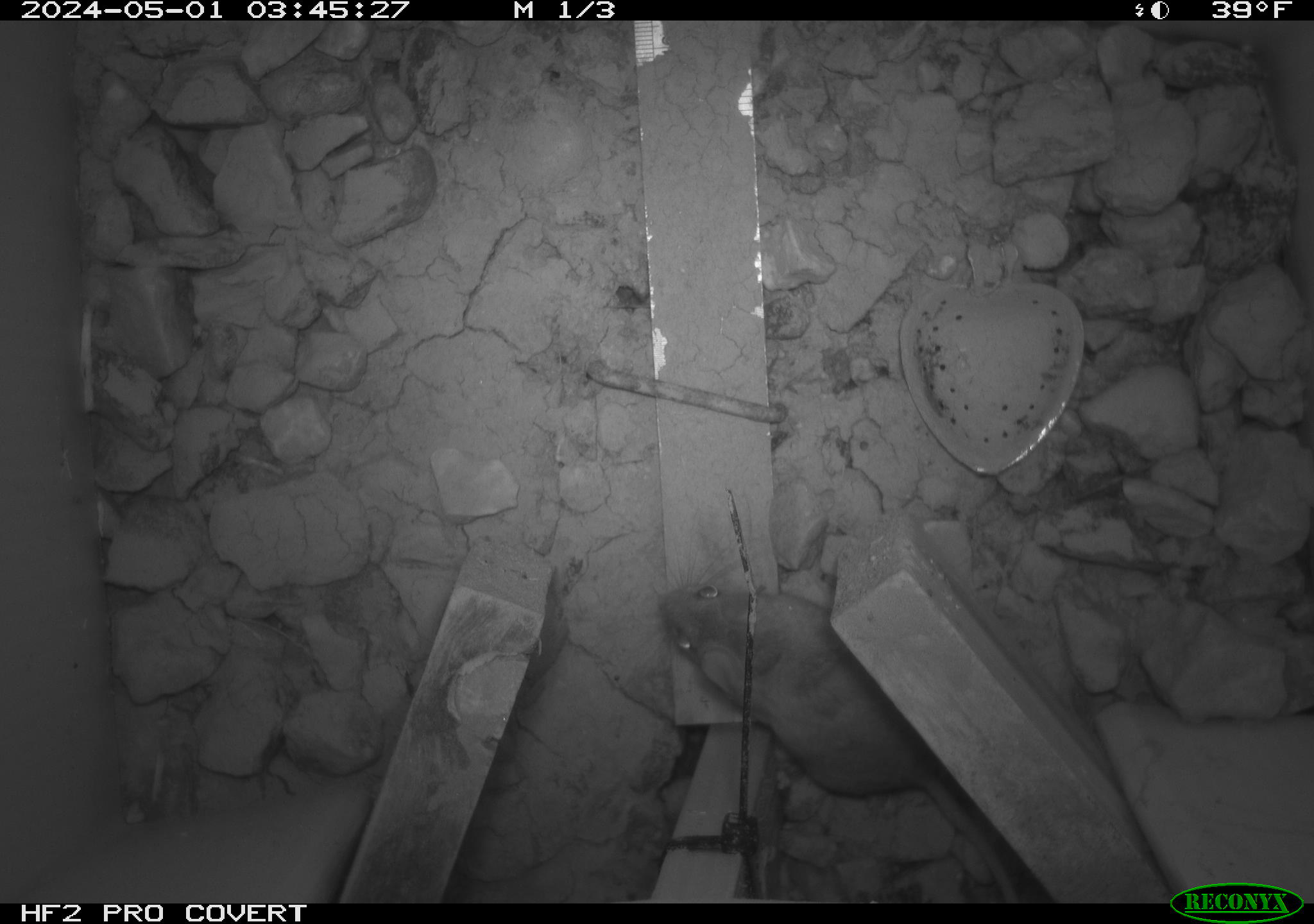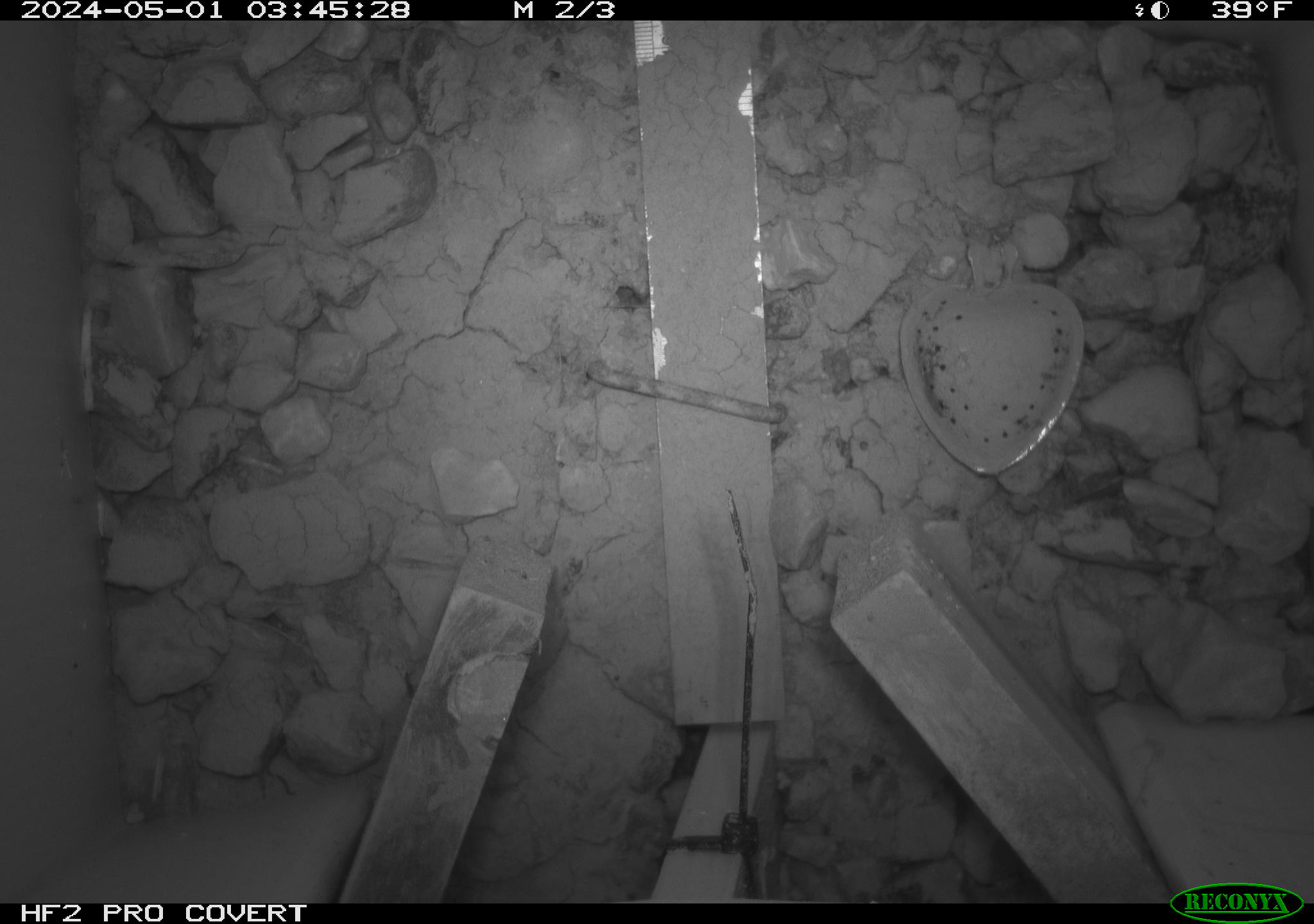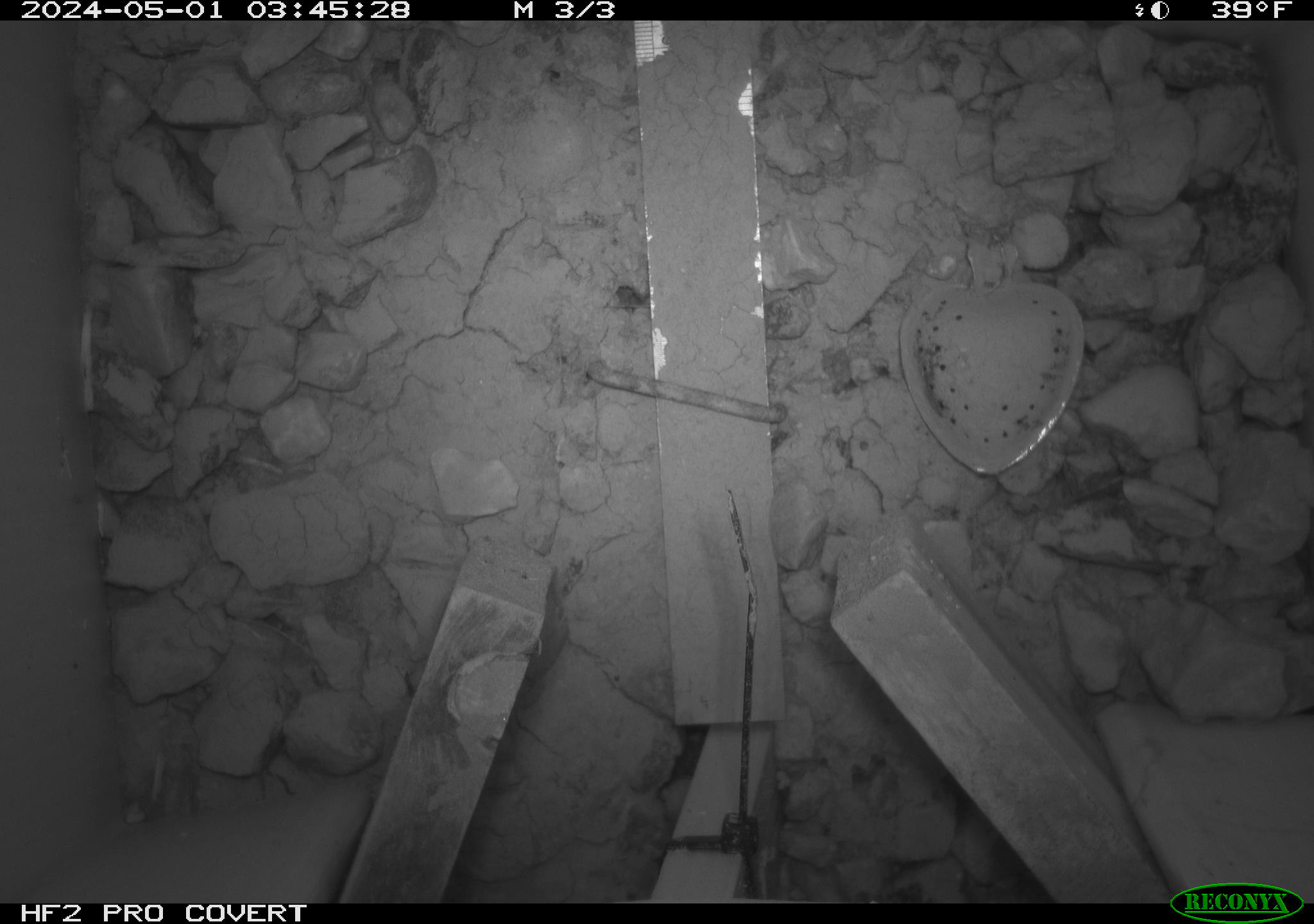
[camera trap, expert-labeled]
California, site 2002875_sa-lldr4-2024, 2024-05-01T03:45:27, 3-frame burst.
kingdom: Animalia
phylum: Chordata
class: Mammalia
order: Rodentia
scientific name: Rodentia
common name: rodent